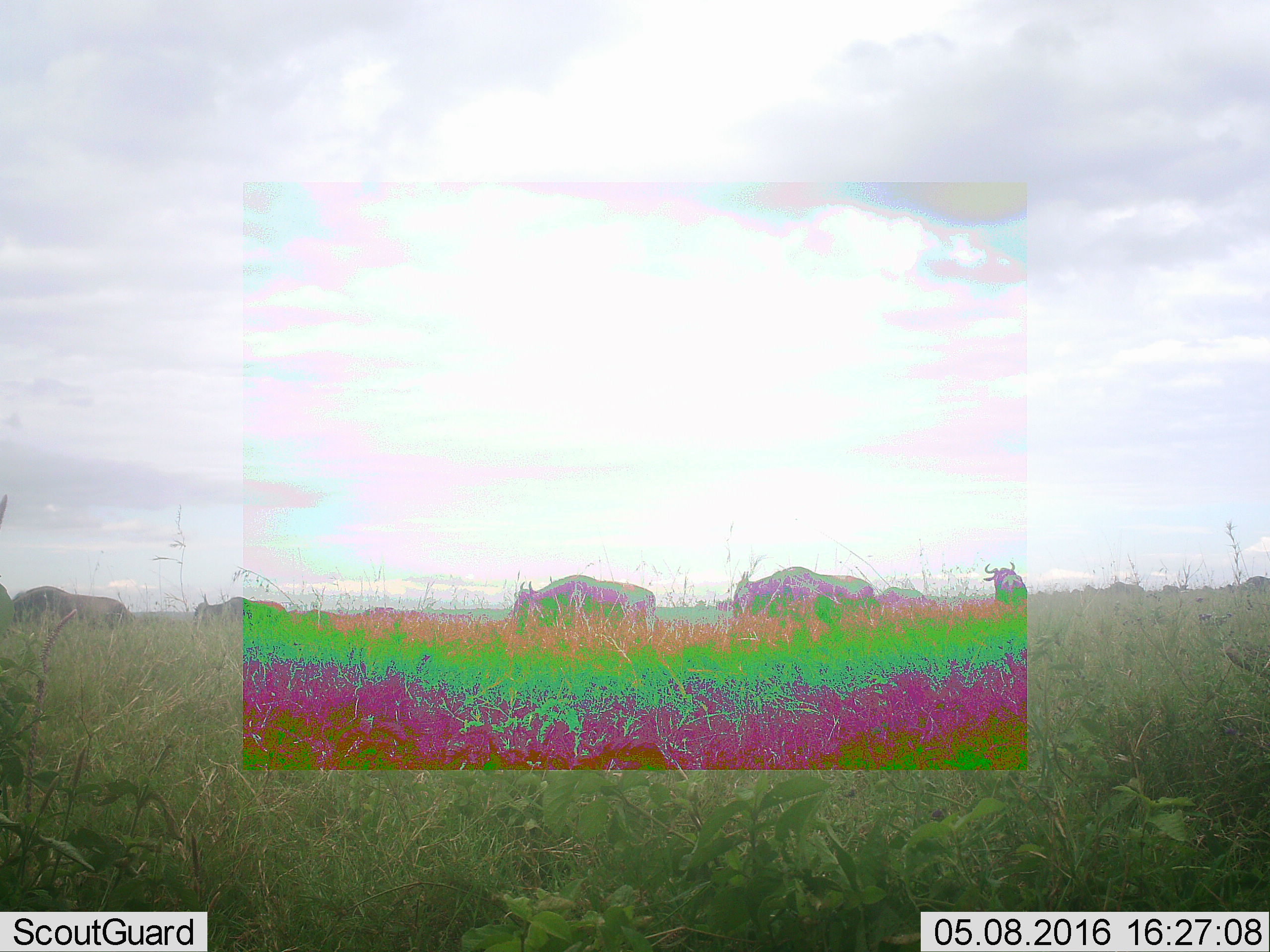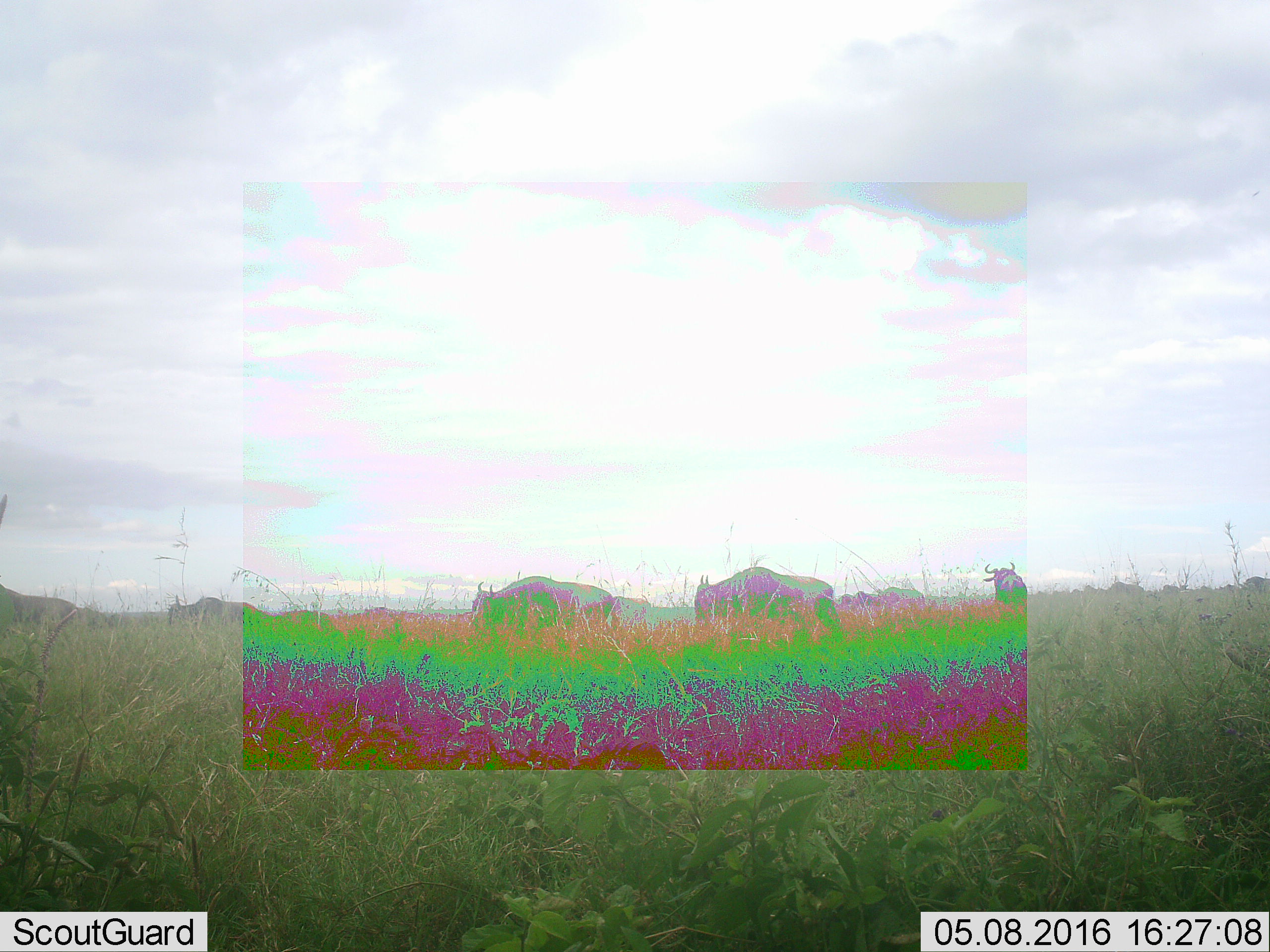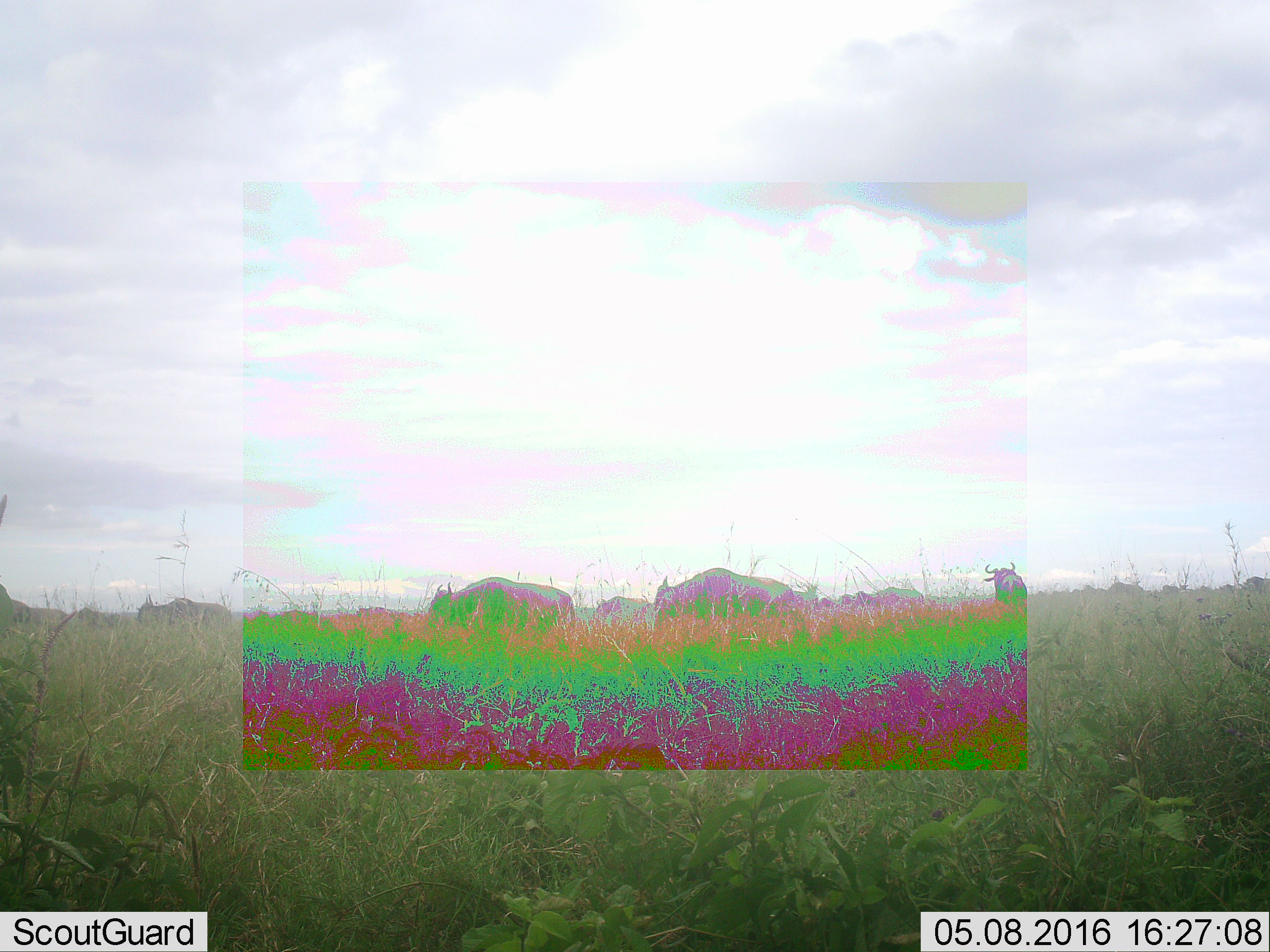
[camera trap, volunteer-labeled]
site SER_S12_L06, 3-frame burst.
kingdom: Animalia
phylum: Chordata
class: Mammalia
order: Artiodactyla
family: Bovidae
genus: Connochaetes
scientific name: Connochaetes taurinus taurinus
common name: blue wildebeest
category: wildebeestblue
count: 11-50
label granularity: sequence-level